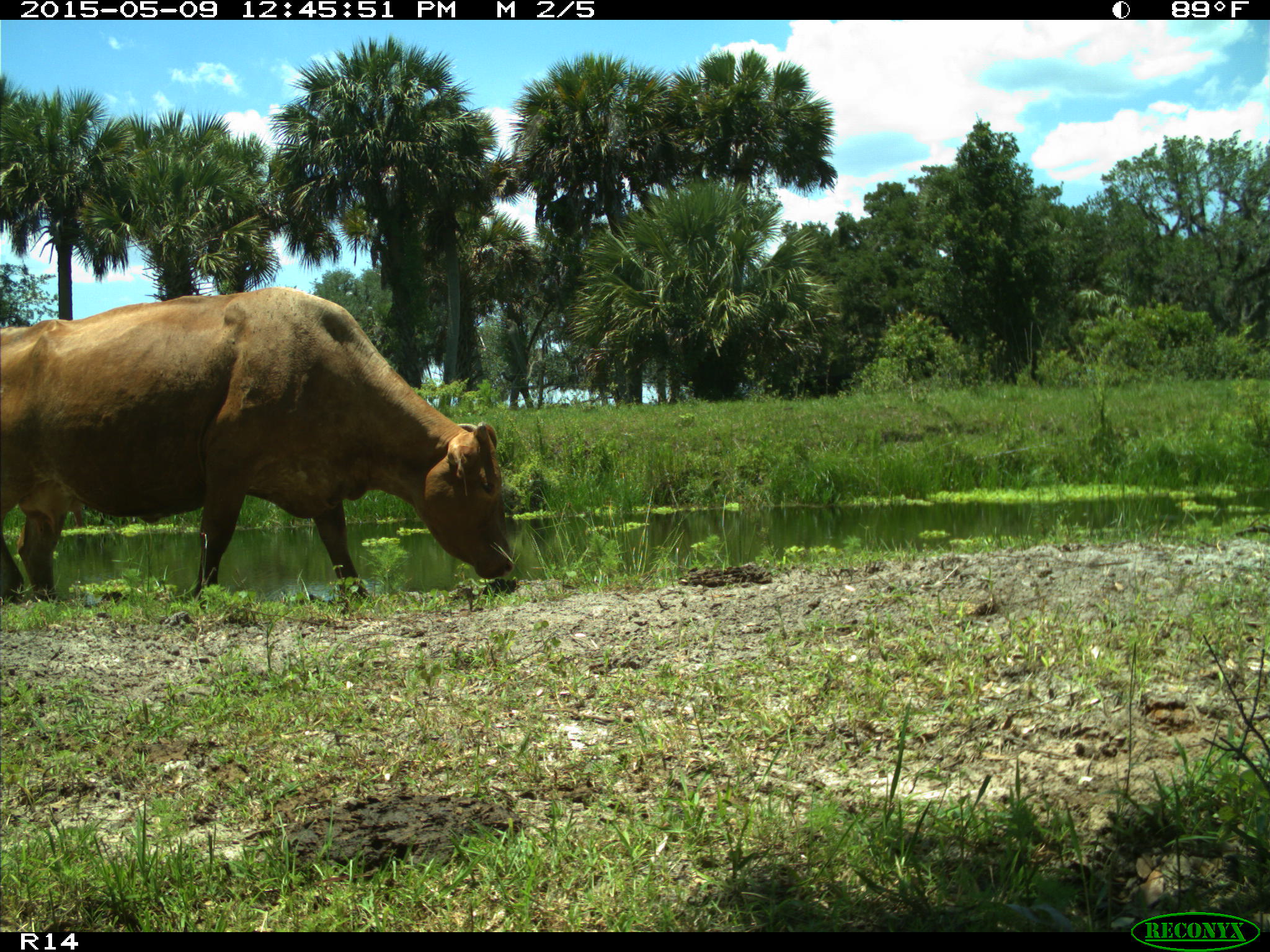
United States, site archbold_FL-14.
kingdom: Animalia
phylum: Chordata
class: Mammalia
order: Artiodactyla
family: Bovidae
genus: Bos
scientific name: Bos taurus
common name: domestic cow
Bos taurus (domestic cow).